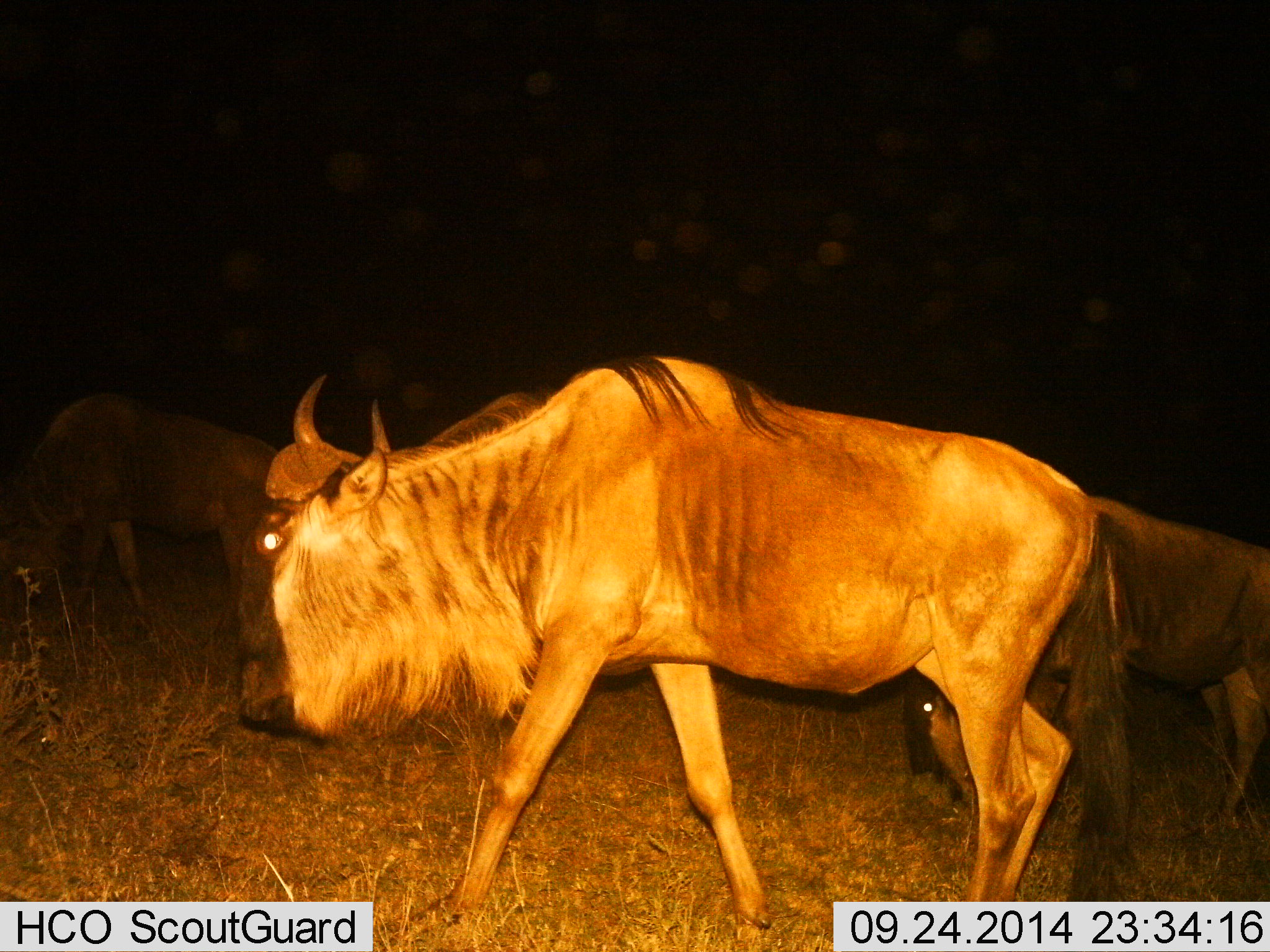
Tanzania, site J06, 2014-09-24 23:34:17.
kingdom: Animalia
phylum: Chordata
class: Mammalia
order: Artiodactyla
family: Bovidae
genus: Connochaetes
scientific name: Connochaetes taurinus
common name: blue wildebeest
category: wildebeest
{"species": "wildebeest (blue wildebeest) (Connochaetes taurinus)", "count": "3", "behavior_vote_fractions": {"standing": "30%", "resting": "0%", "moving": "70%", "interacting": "0%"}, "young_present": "10%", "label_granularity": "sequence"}